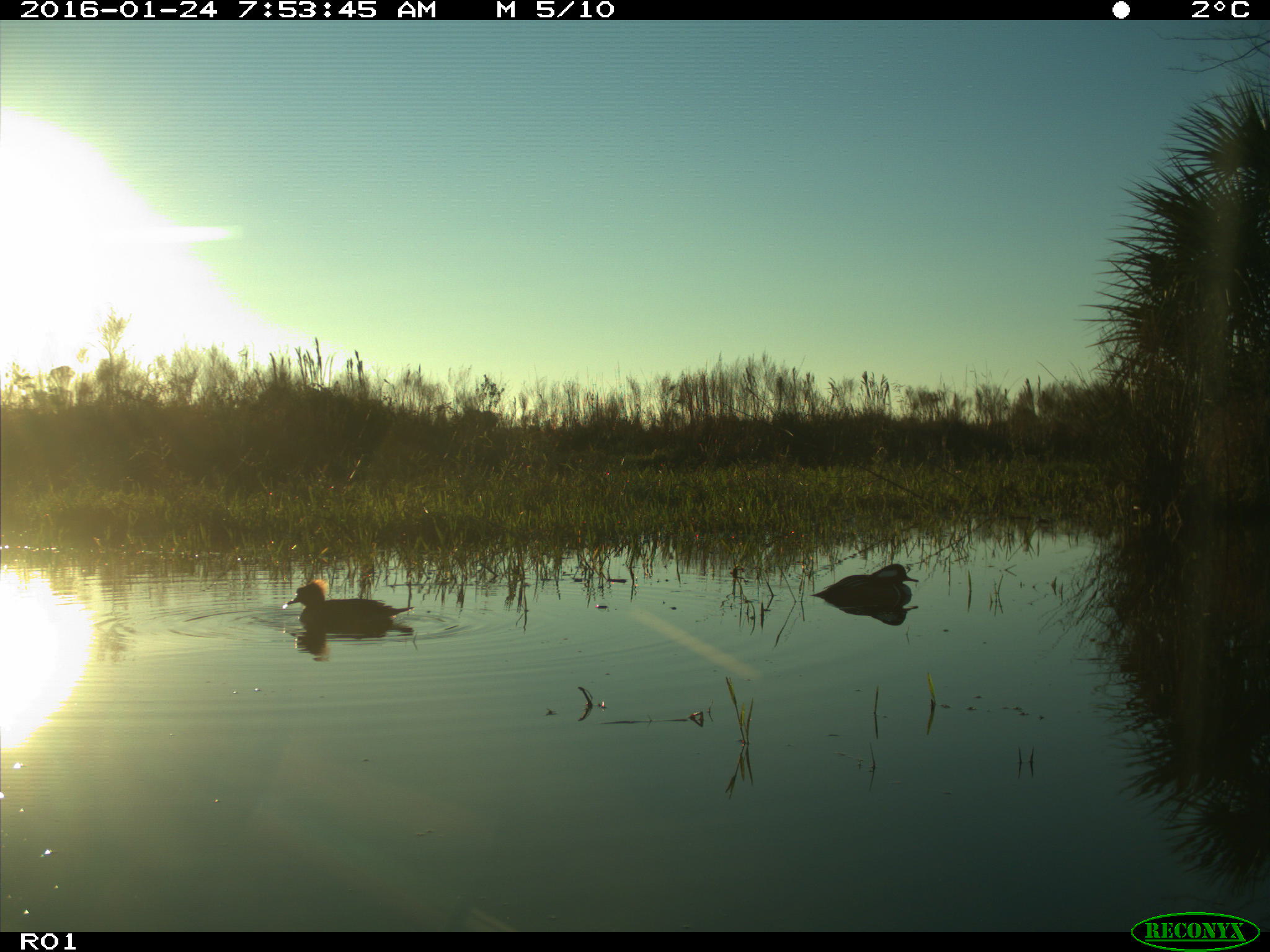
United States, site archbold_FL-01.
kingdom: Animalia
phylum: Chordata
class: Aves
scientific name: Aves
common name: birds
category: unidentified bird